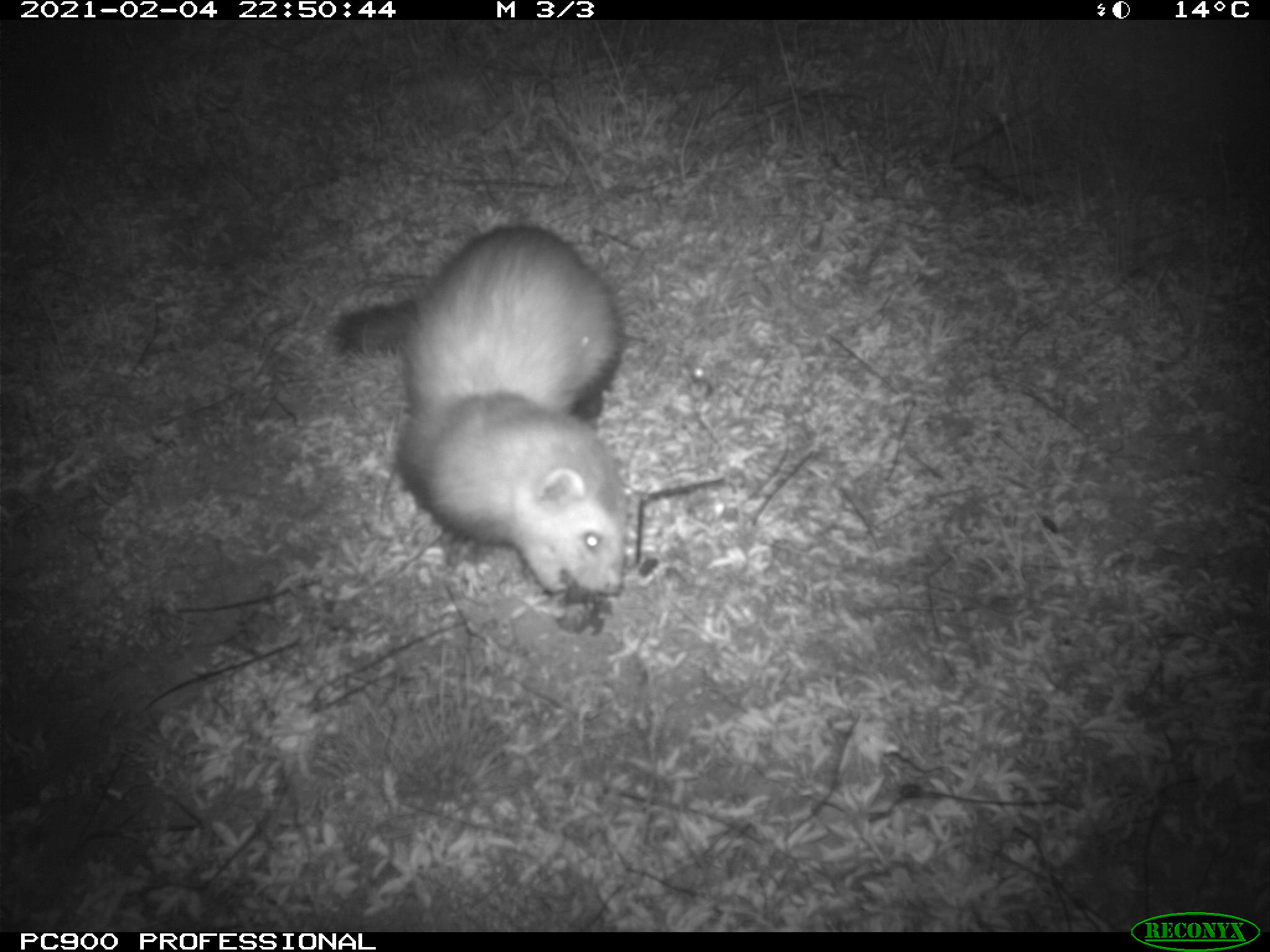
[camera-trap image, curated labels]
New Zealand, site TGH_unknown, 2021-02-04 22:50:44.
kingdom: Animalia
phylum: Chordata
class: Mammalia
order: Carnivora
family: Mustelidae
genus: Mustela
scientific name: Mustela furo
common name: ferret